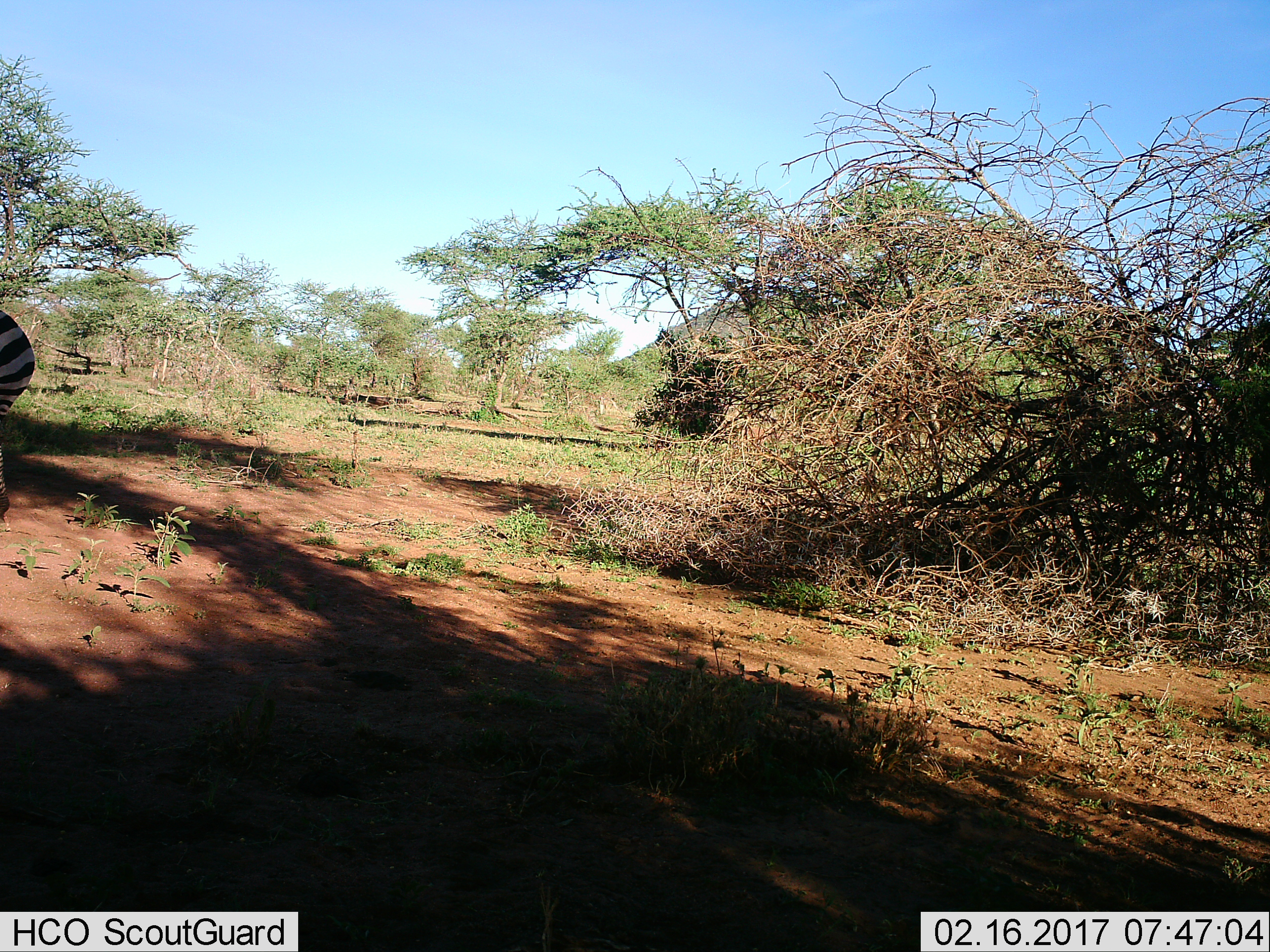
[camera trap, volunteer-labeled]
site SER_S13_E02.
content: unidentified animal